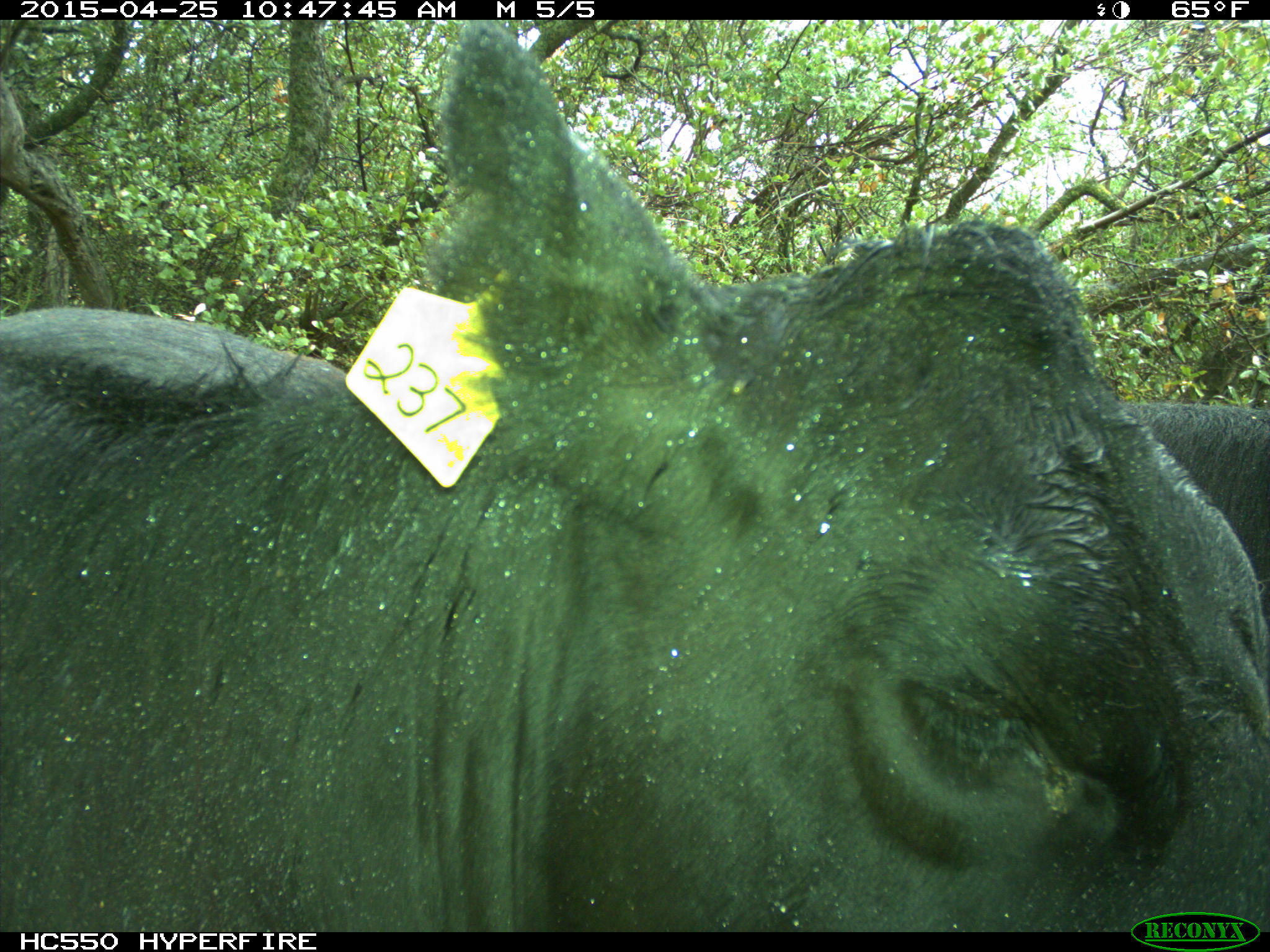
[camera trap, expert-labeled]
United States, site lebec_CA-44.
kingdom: Animalia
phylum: Chordata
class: Mammalia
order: Artiodactyla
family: Suidae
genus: Sus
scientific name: Sus scrofa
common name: wild boar